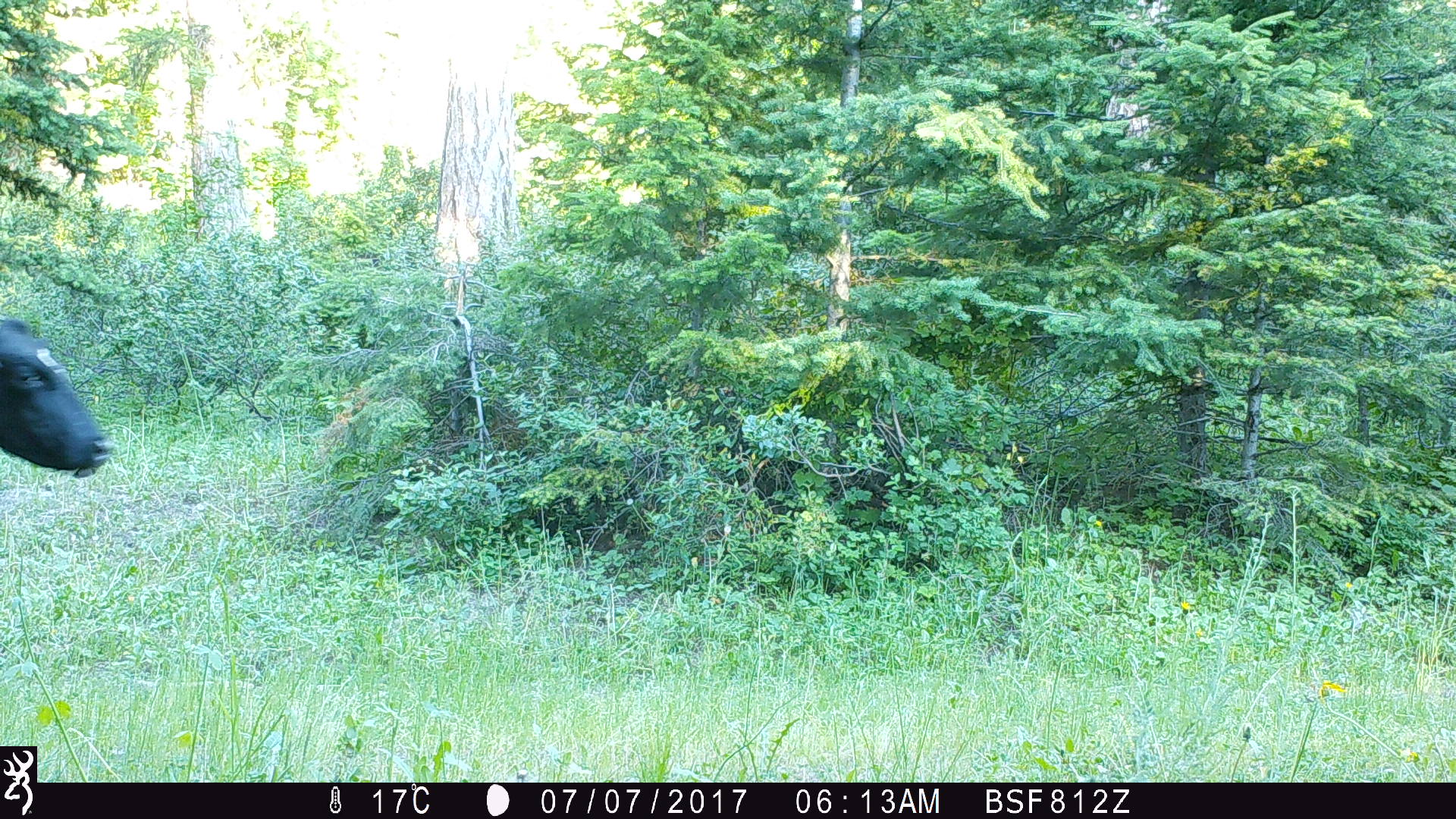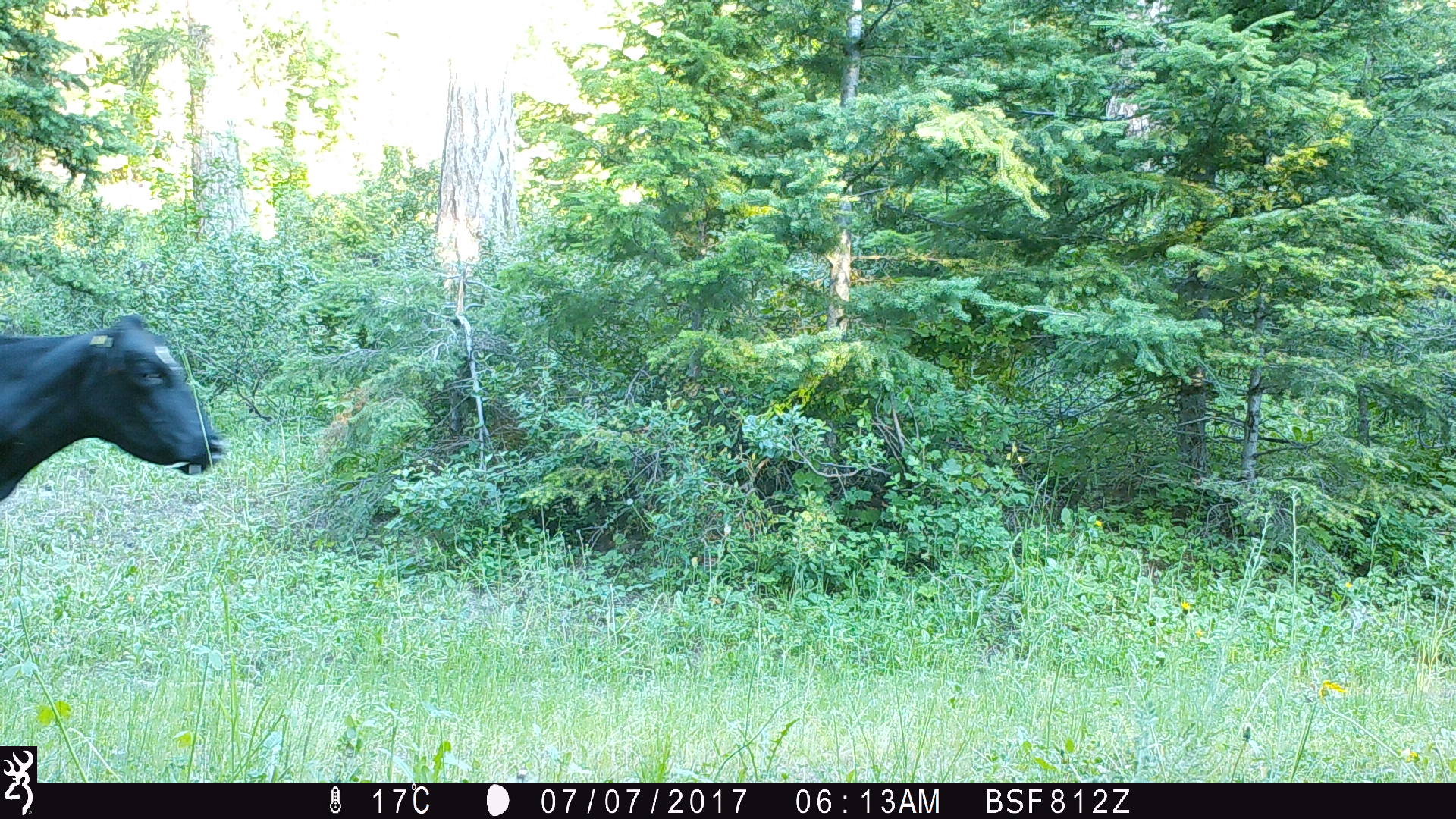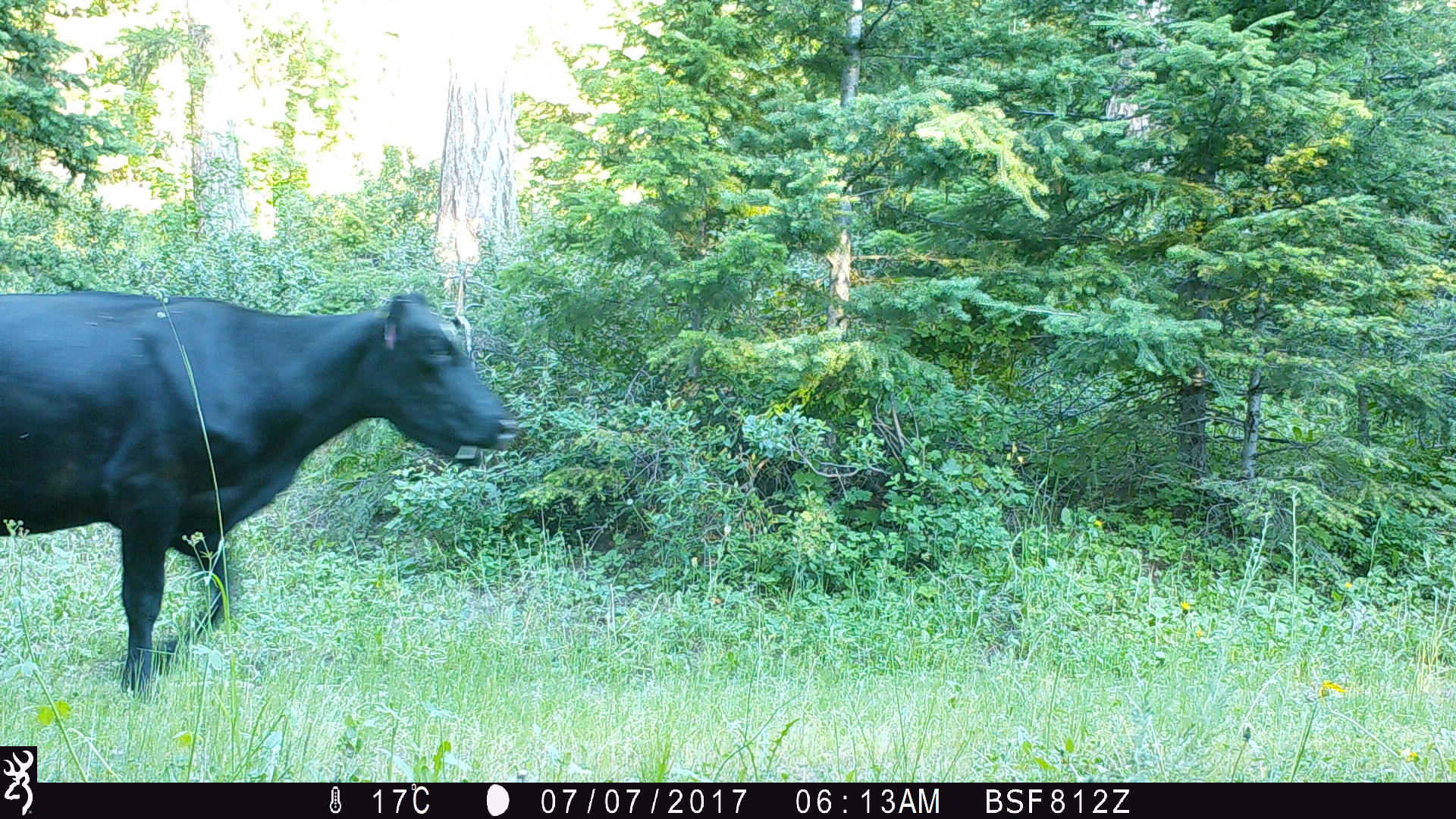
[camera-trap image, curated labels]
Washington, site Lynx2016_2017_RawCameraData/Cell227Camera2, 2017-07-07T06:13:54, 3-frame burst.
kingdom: Animalia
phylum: Chordata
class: Mammalia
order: Artiodactyla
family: Bovidae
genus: Bos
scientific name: Bos taurus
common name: domestic cattle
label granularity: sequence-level